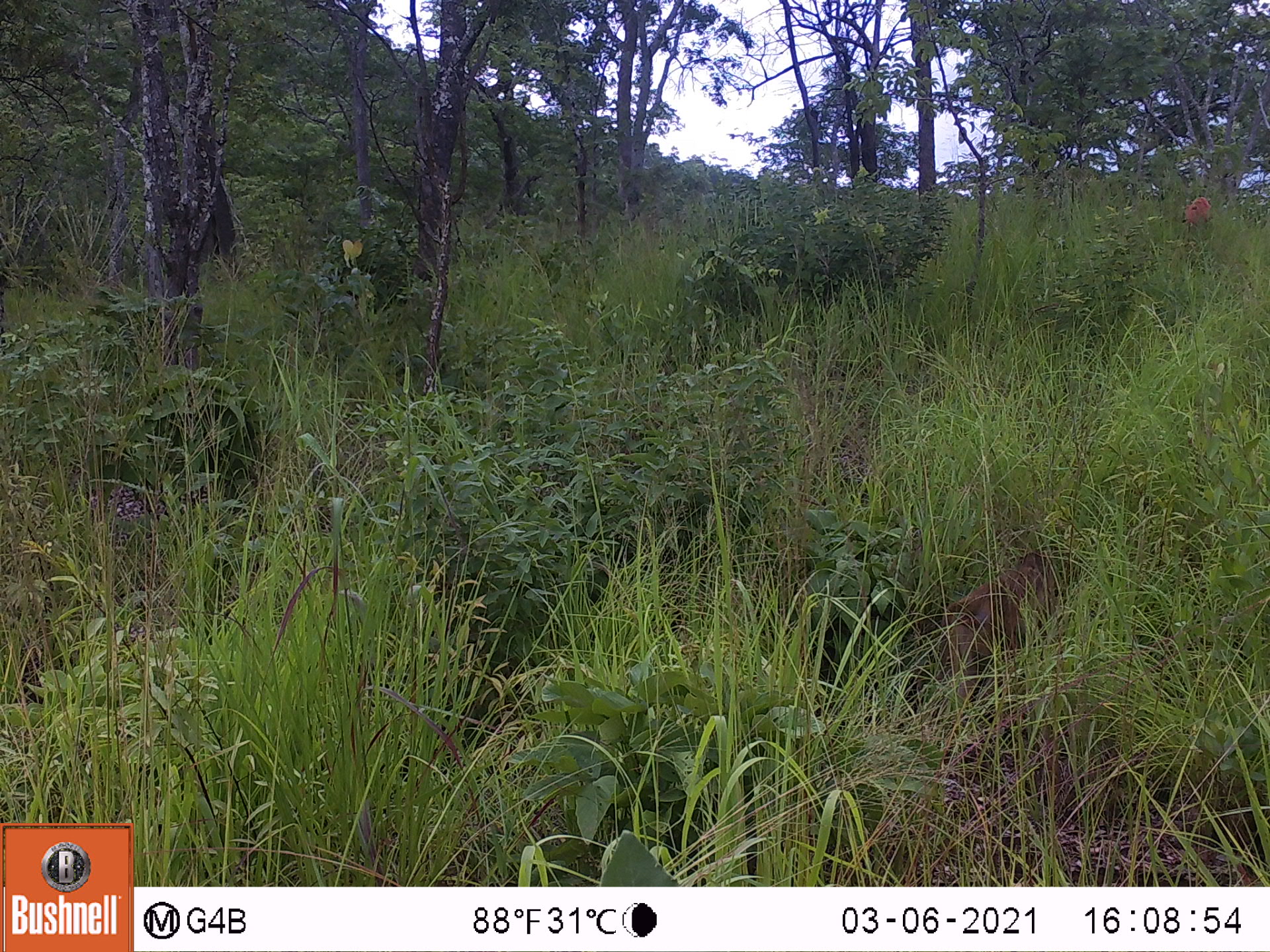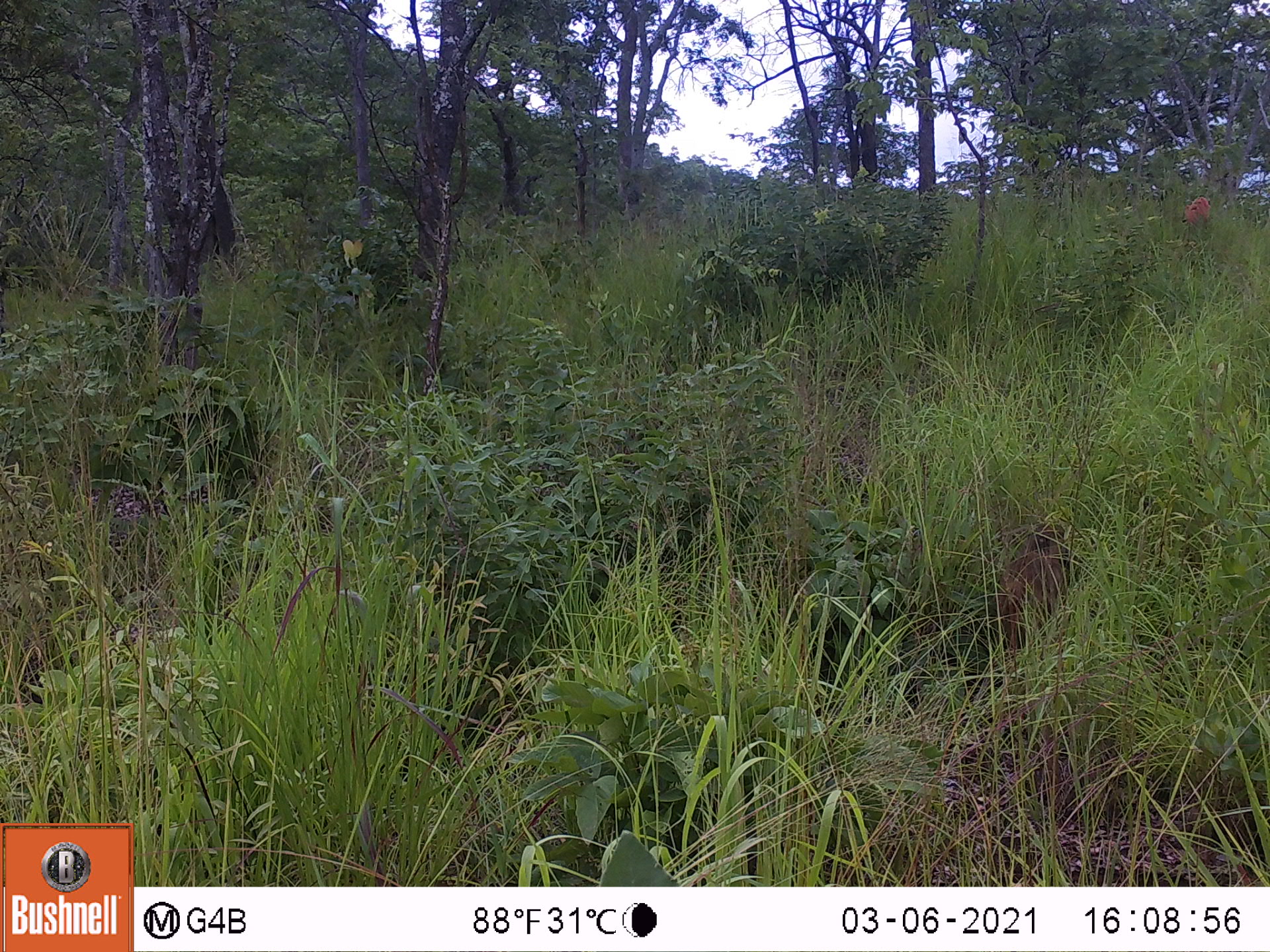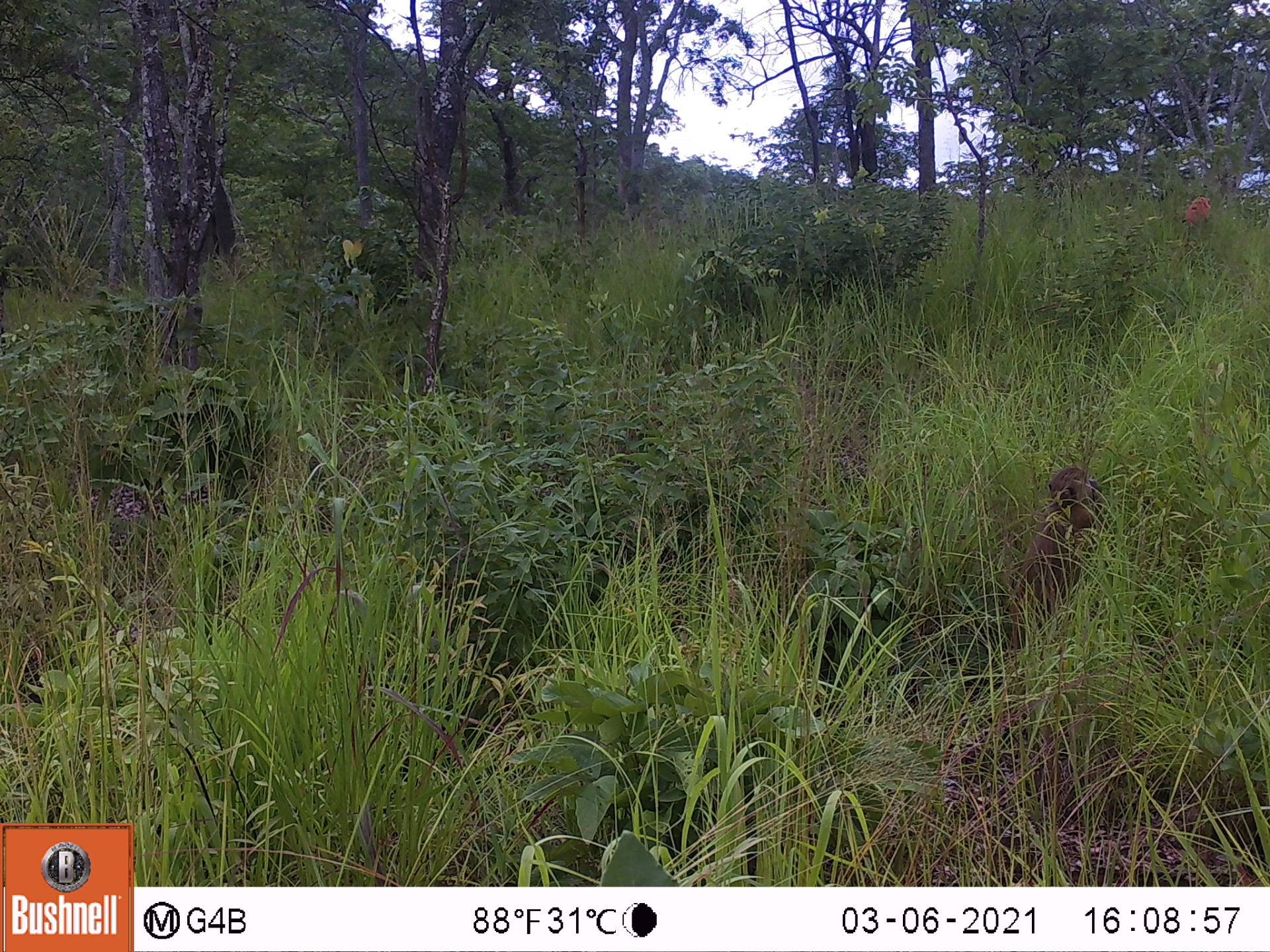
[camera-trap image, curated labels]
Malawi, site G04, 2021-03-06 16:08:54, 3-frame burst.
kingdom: Animalia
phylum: Chordata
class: Mammalia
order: Primates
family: Cercopithecidae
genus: Papio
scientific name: Papio cynocephalus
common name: yellow baboon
Yellow baboon (Papio cynocephalus), count 1.